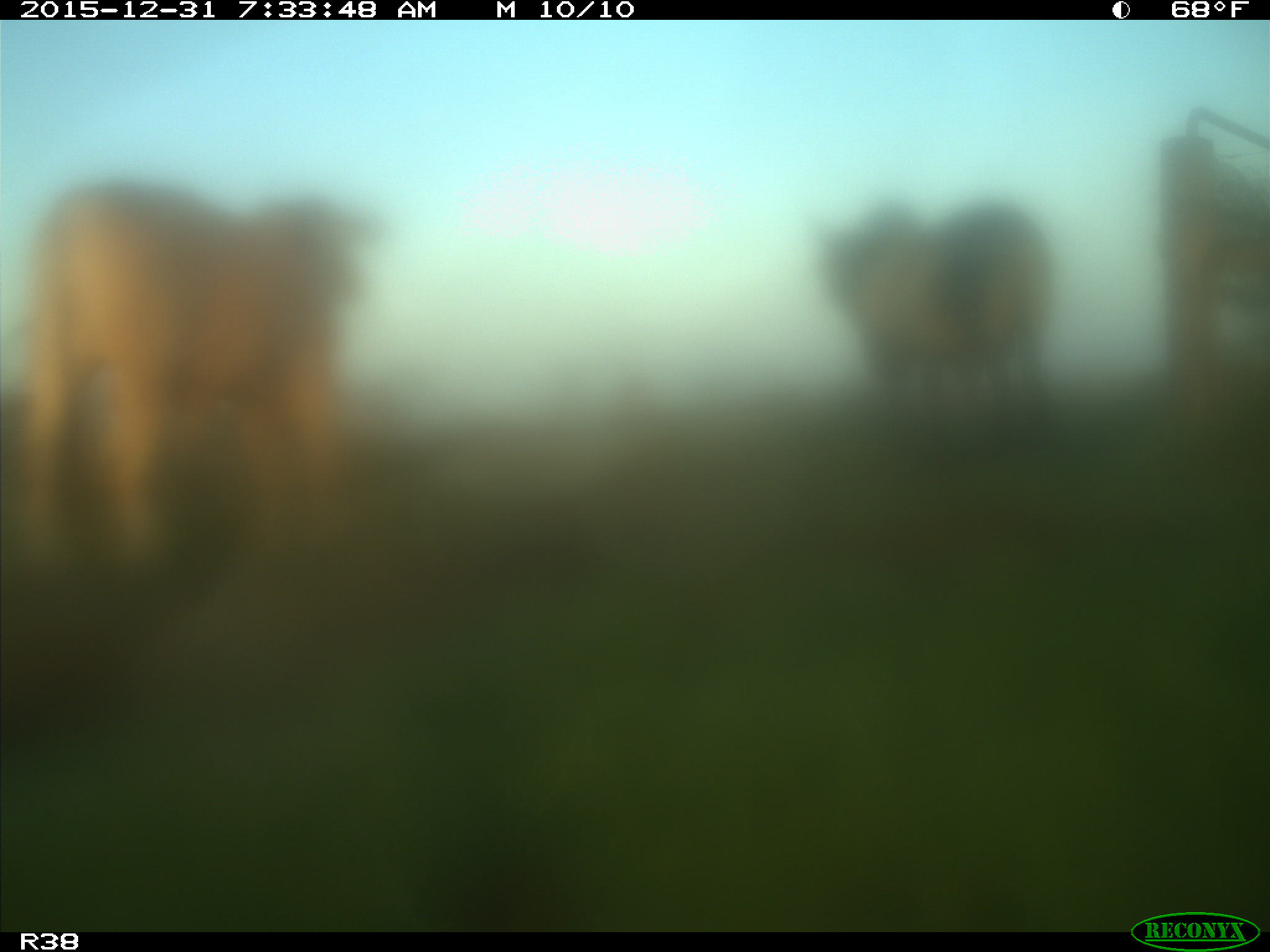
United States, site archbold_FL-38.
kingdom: Animalia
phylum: Chordata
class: Mammalia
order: Artiodactyla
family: Bovidae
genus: Bos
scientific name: Bos taurus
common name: domestic cow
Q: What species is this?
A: Bos taurus (domestic cow).